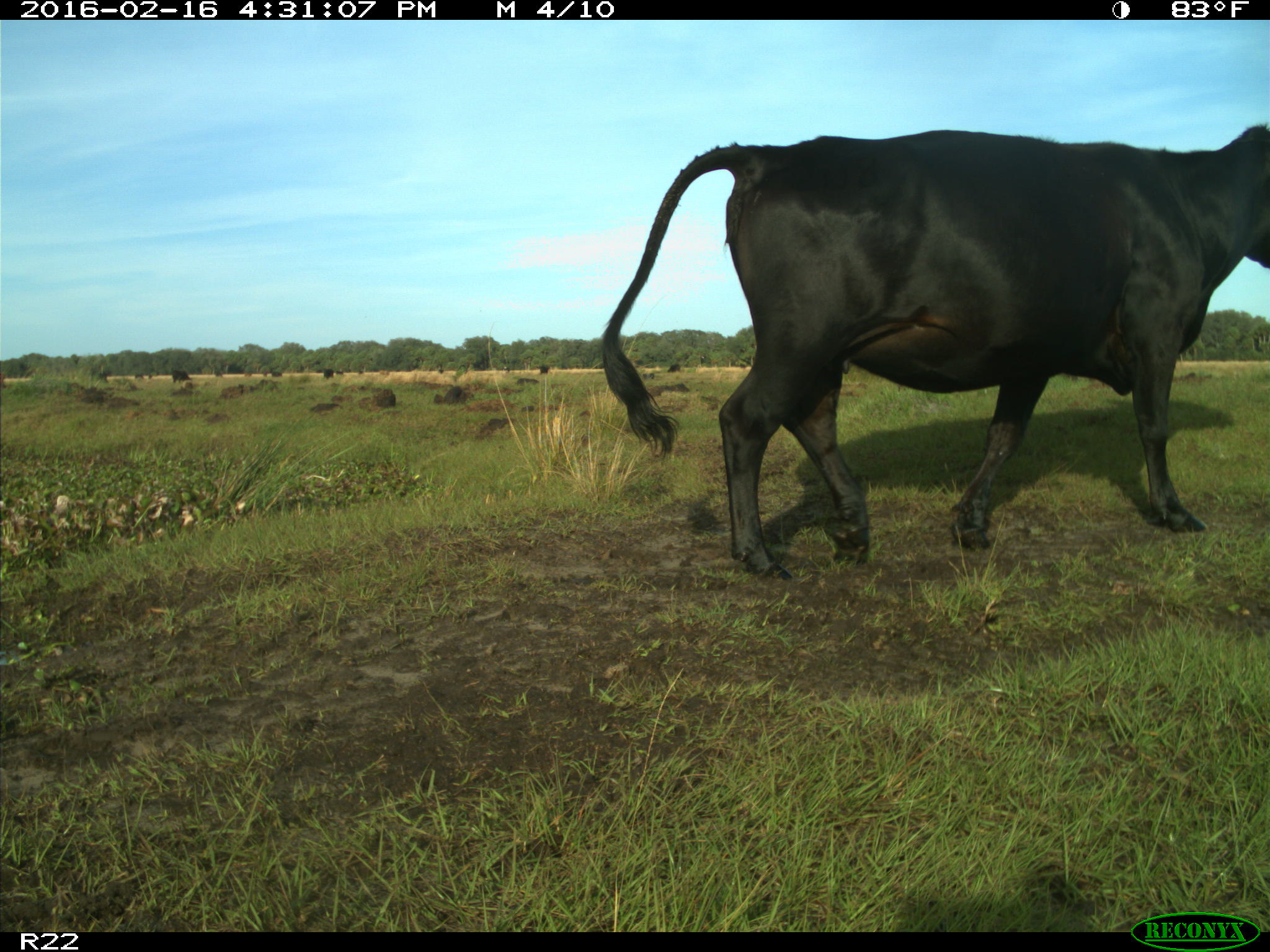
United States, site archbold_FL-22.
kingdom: Animalia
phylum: Chordata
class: Mammalia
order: Artiodactyla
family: Bovidae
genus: Bos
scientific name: Bos taurus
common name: domestic cow